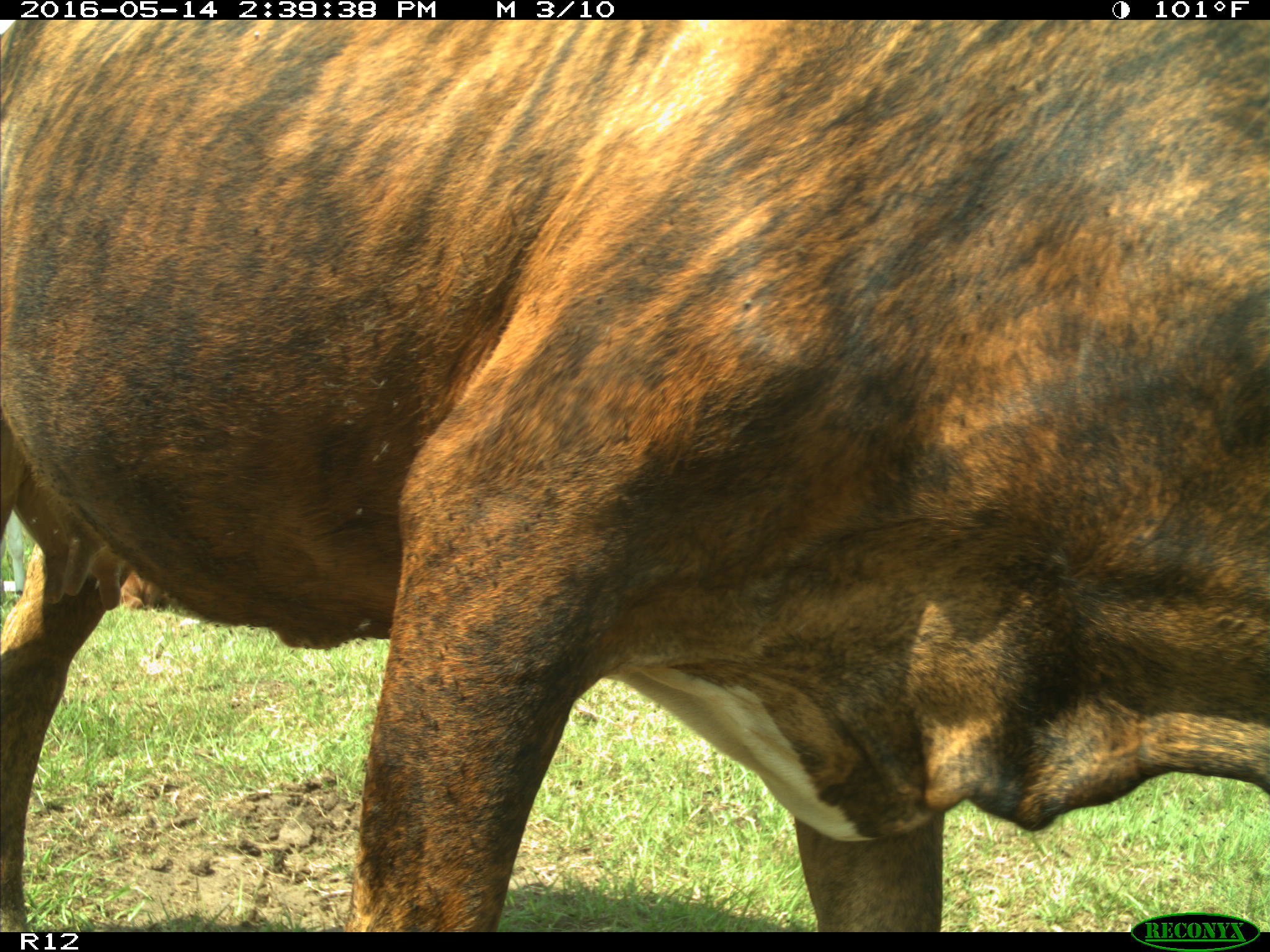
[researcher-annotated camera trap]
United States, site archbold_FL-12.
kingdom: Animalia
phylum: Chordata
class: Mammalia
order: Artiodactyla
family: Bovidae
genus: Bos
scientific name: Bos taurus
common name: domestic cow